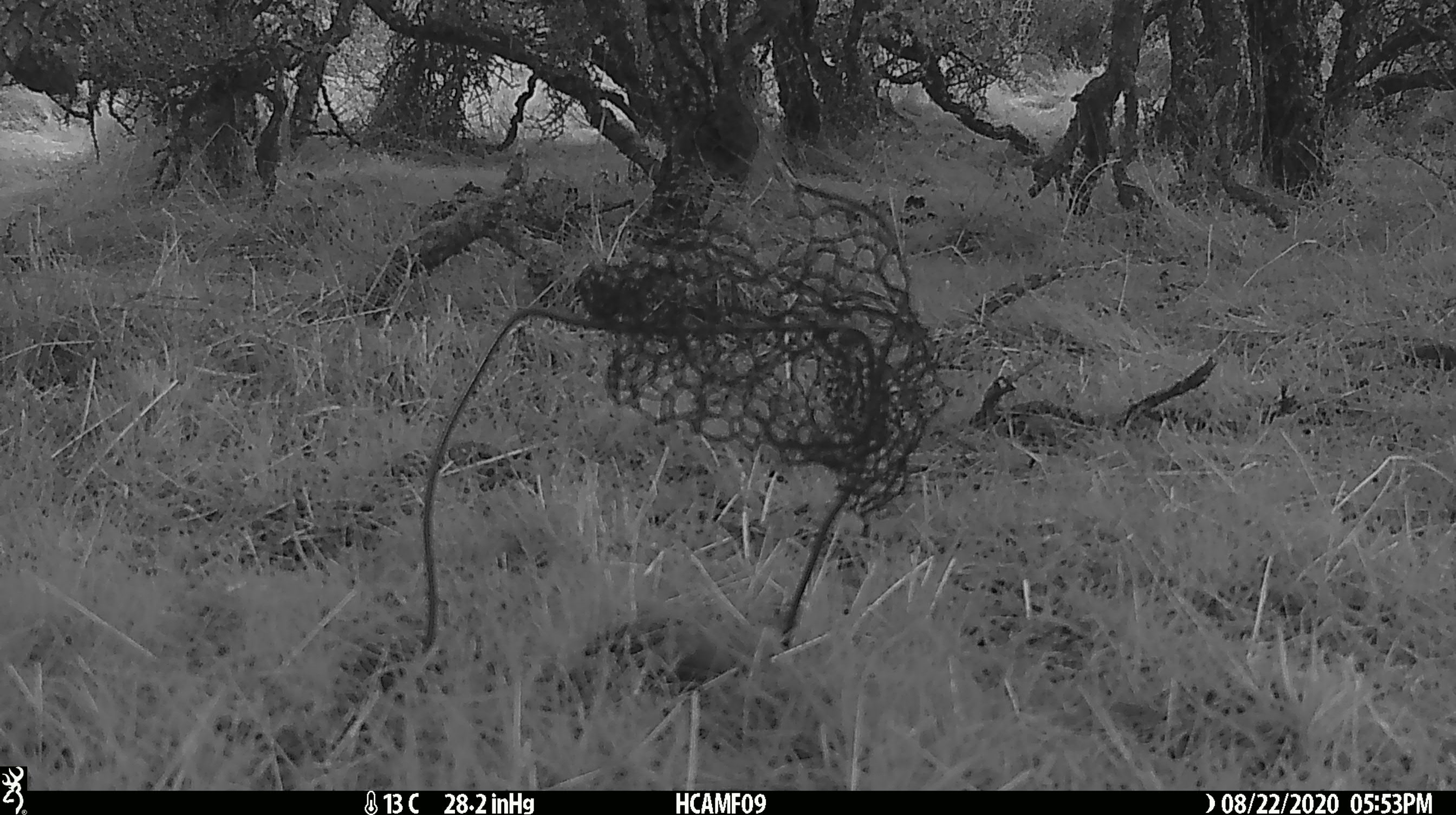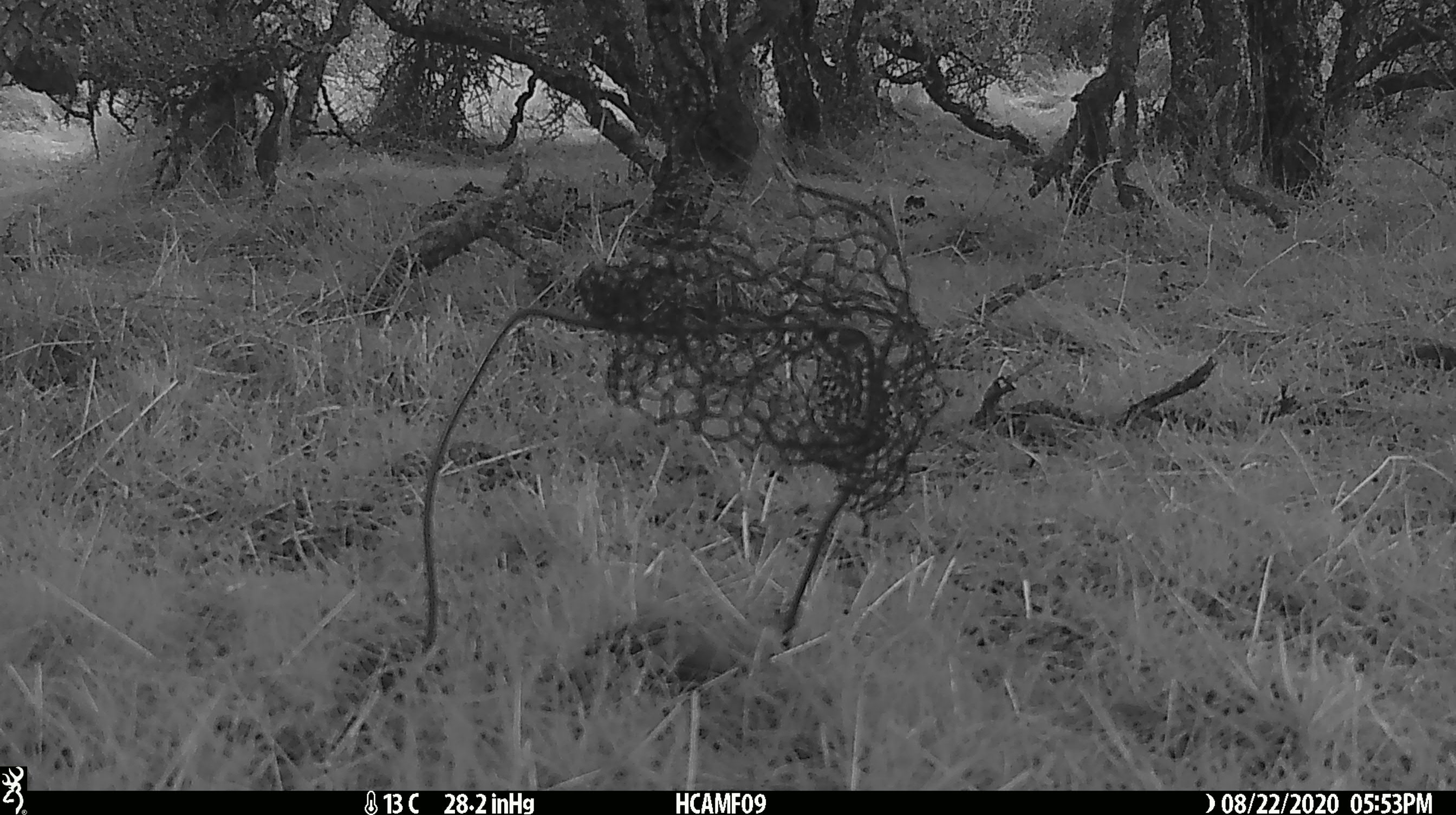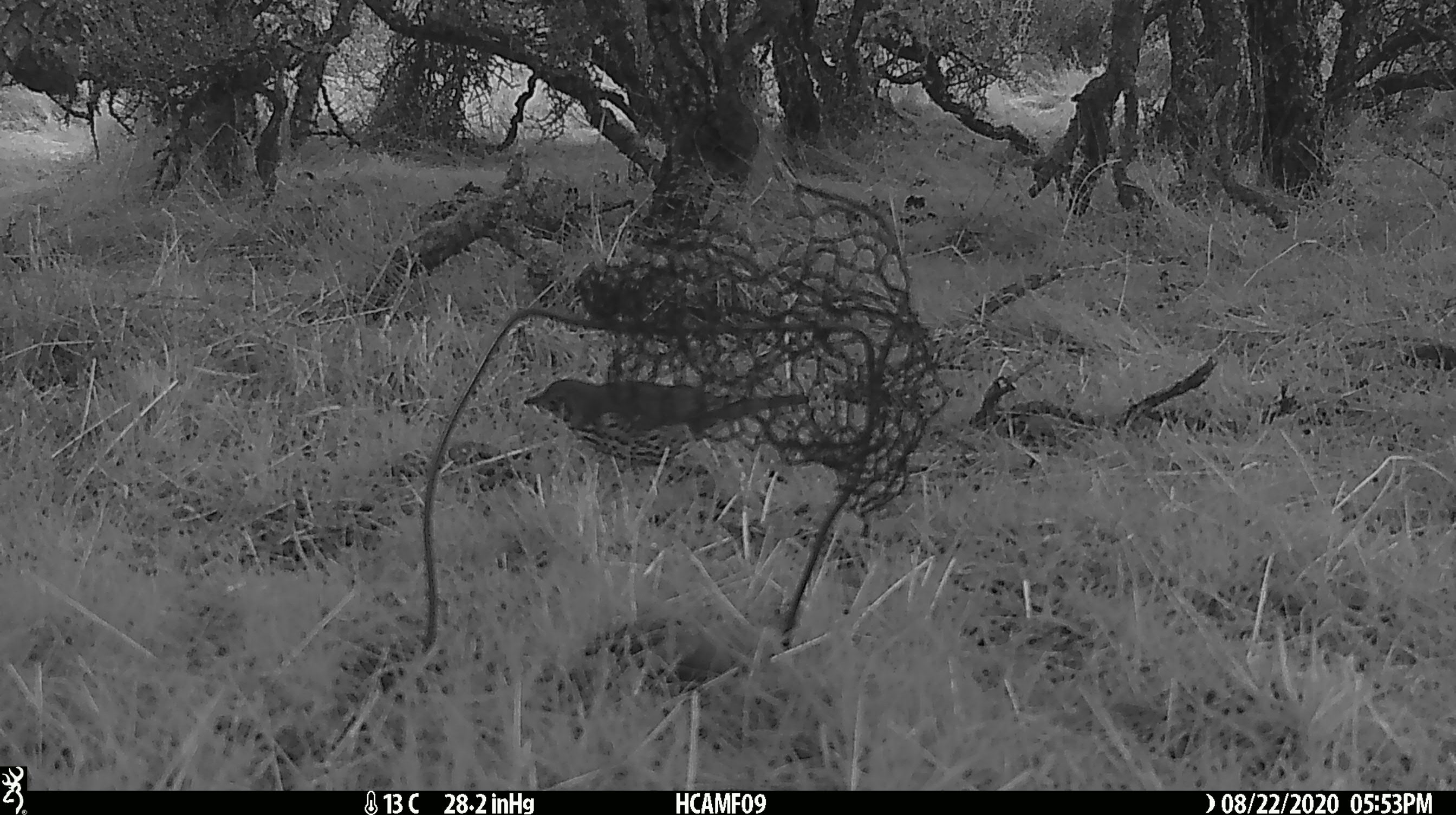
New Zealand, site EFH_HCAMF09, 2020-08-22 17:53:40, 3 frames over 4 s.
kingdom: Animalia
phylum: Chordata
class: Aves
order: Passeriformes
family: Turdidae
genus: Turdus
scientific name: Turdus philomelos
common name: song thrush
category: thrush